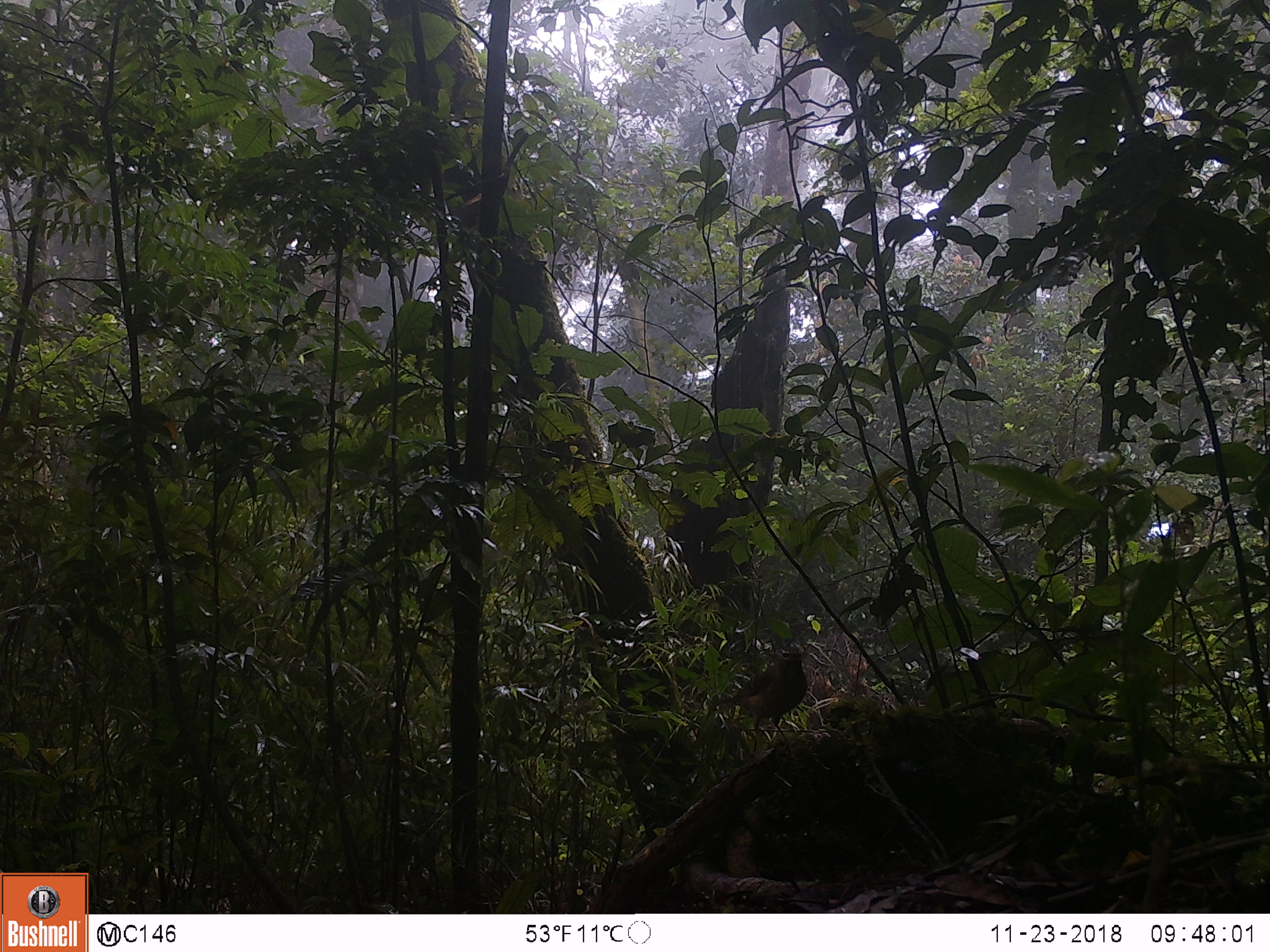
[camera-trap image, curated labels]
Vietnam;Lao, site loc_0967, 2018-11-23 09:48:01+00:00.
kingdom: Animalia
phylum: Chordata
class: Aves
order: Passeriformes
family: Turdidae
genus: Turdus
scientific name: Turdus obscurus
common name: eyebrowed thrush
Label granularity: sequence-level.